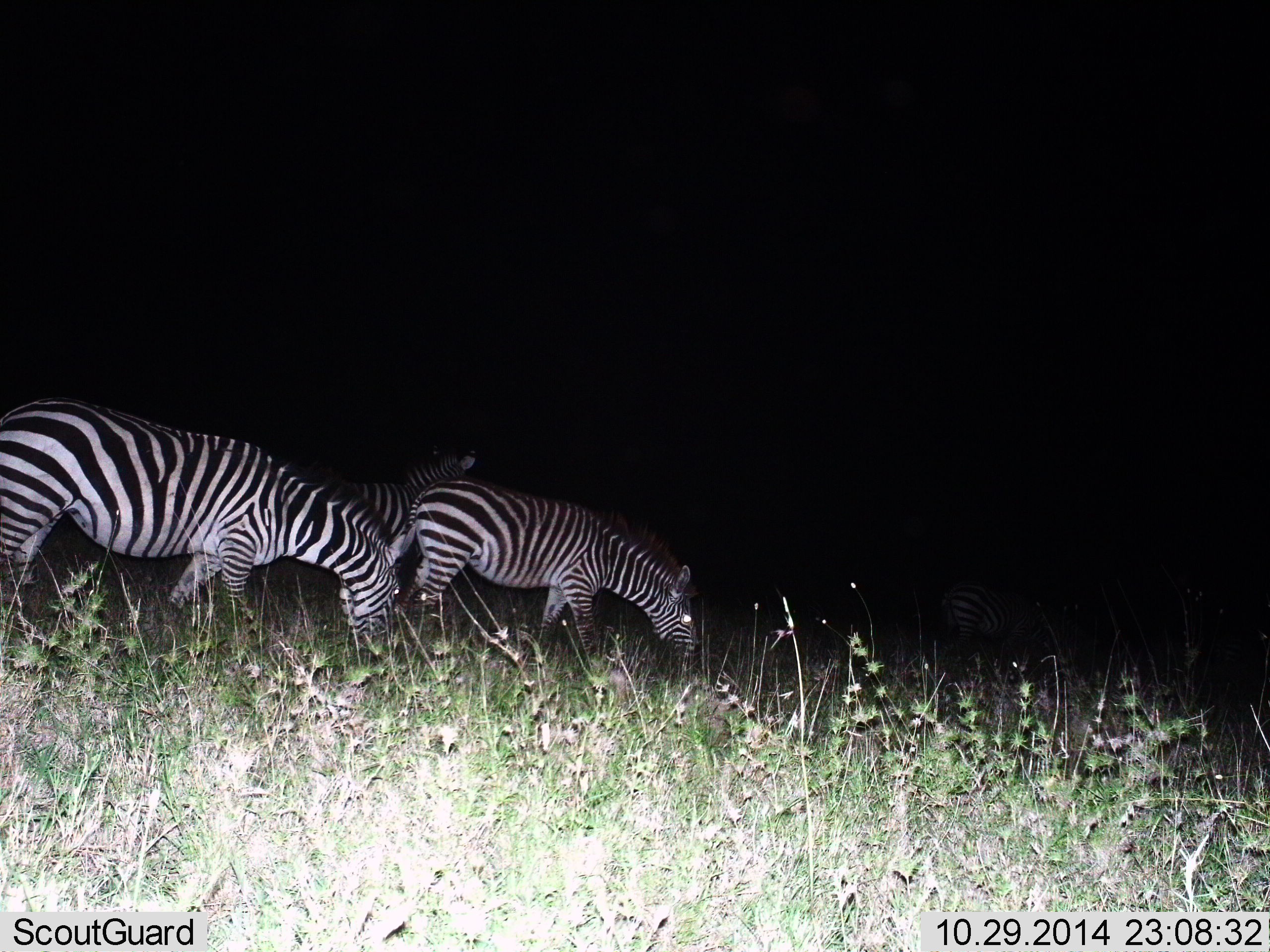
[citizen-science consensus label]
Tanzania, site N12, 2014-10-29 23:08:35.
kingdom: Animalia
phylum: Chordata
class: Mammalia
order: Perissodactyla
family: Equidae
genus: Equus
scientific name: Equus quagga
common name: plains zebra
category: zebra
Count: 3.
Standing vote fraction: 50%.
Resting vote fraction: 0%.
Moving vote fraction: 10%.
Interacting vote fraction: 0%.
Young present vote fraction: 0%.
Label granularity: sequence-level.